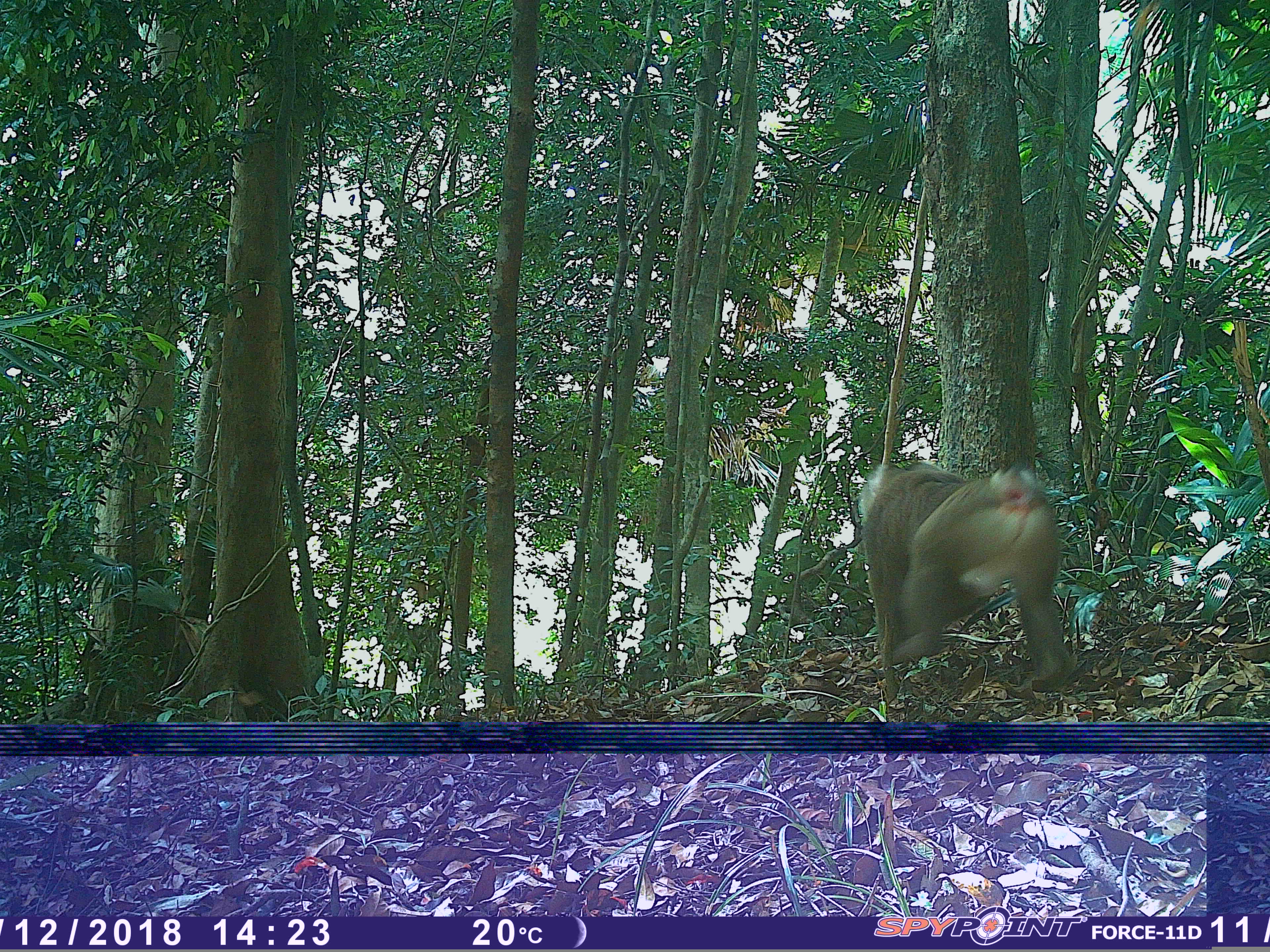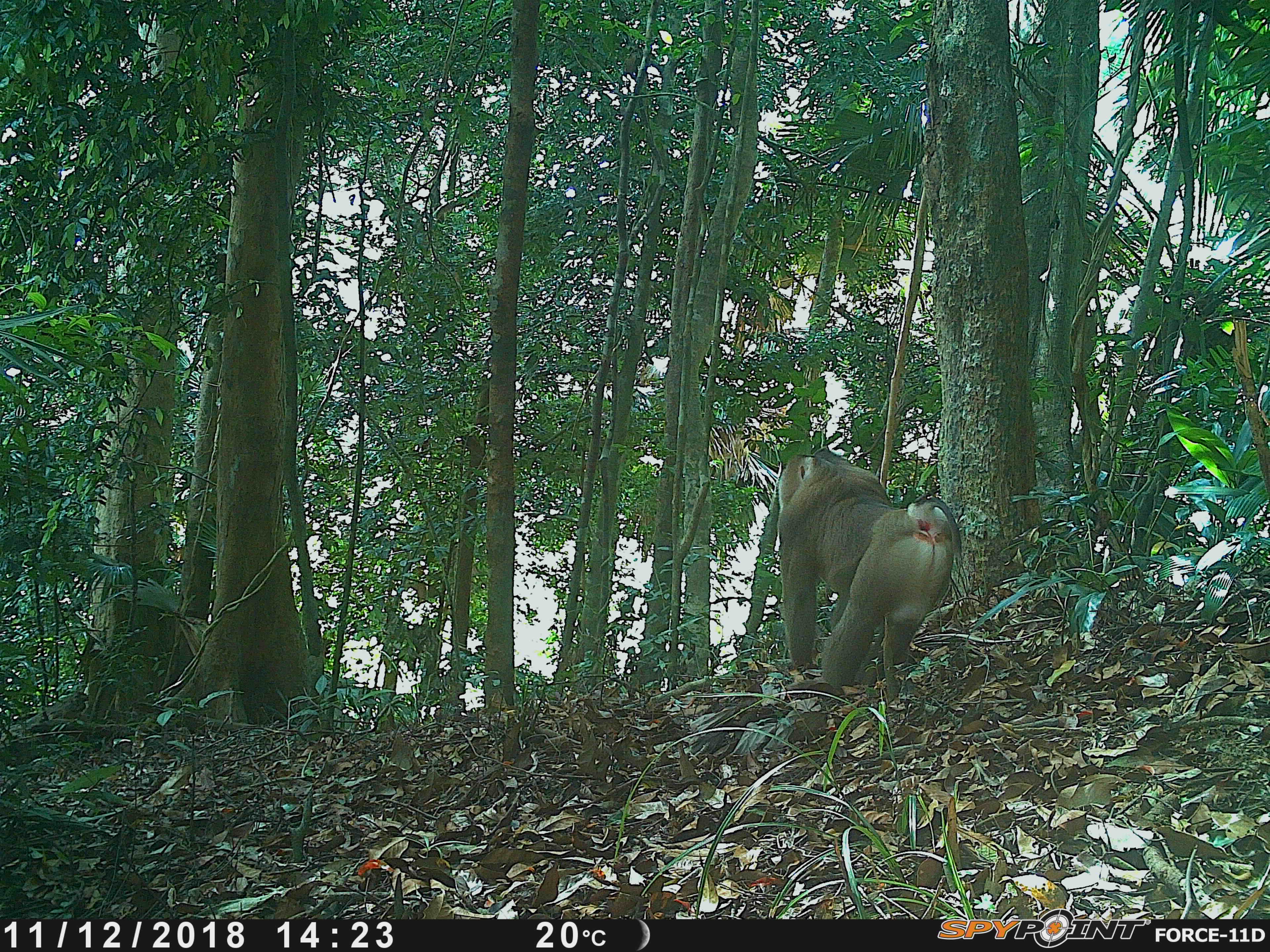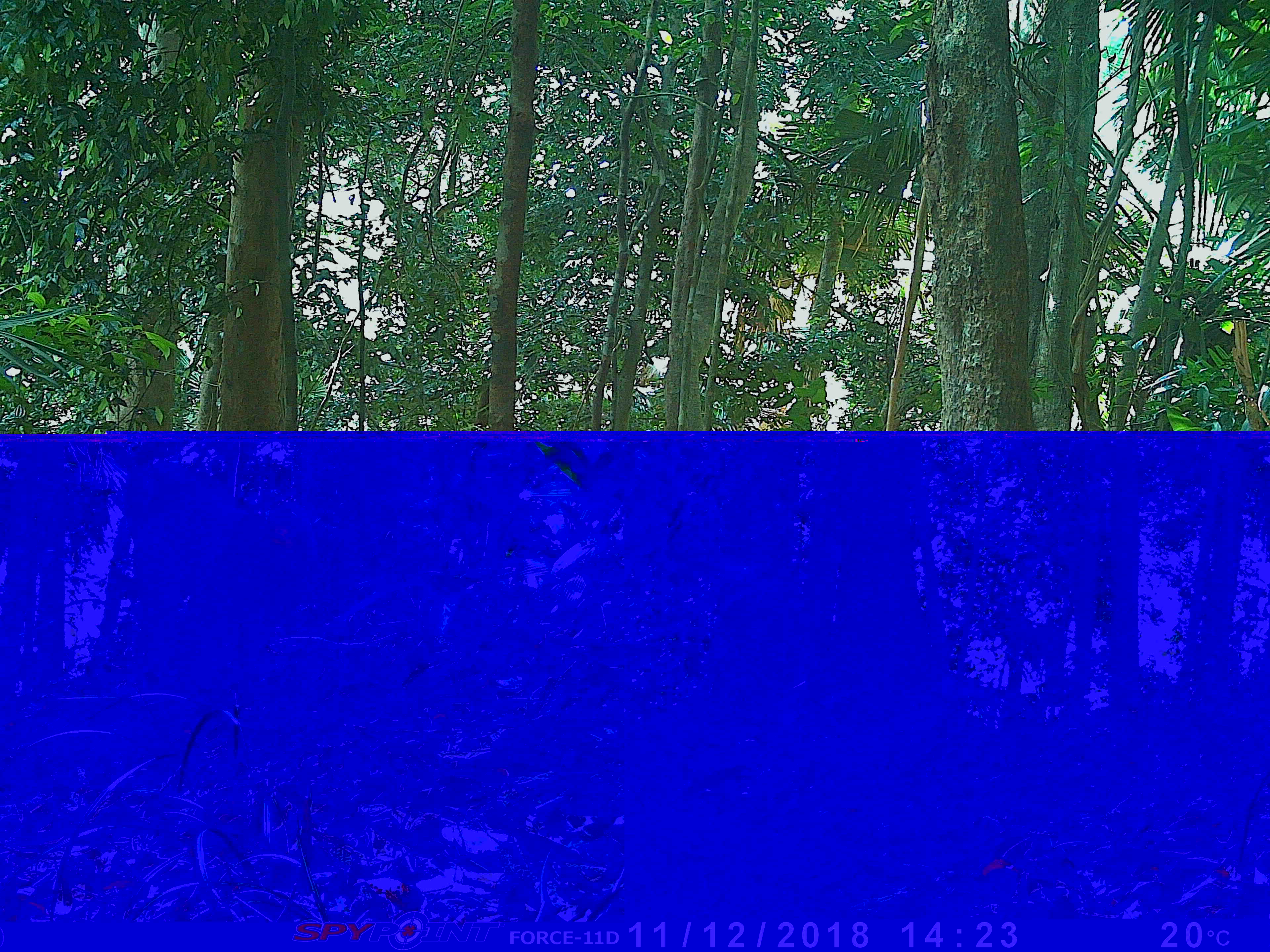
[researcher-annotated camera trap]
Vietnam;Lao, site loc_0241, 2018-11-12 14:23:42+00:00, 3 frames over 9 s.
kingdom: Animalia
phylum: Chordata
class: Mammalia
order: Primates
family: Cercopithecidae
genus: Macaca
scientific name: Macaca nemestrina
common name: pig-tailed macaque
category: pig tailed macaque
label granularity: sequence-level